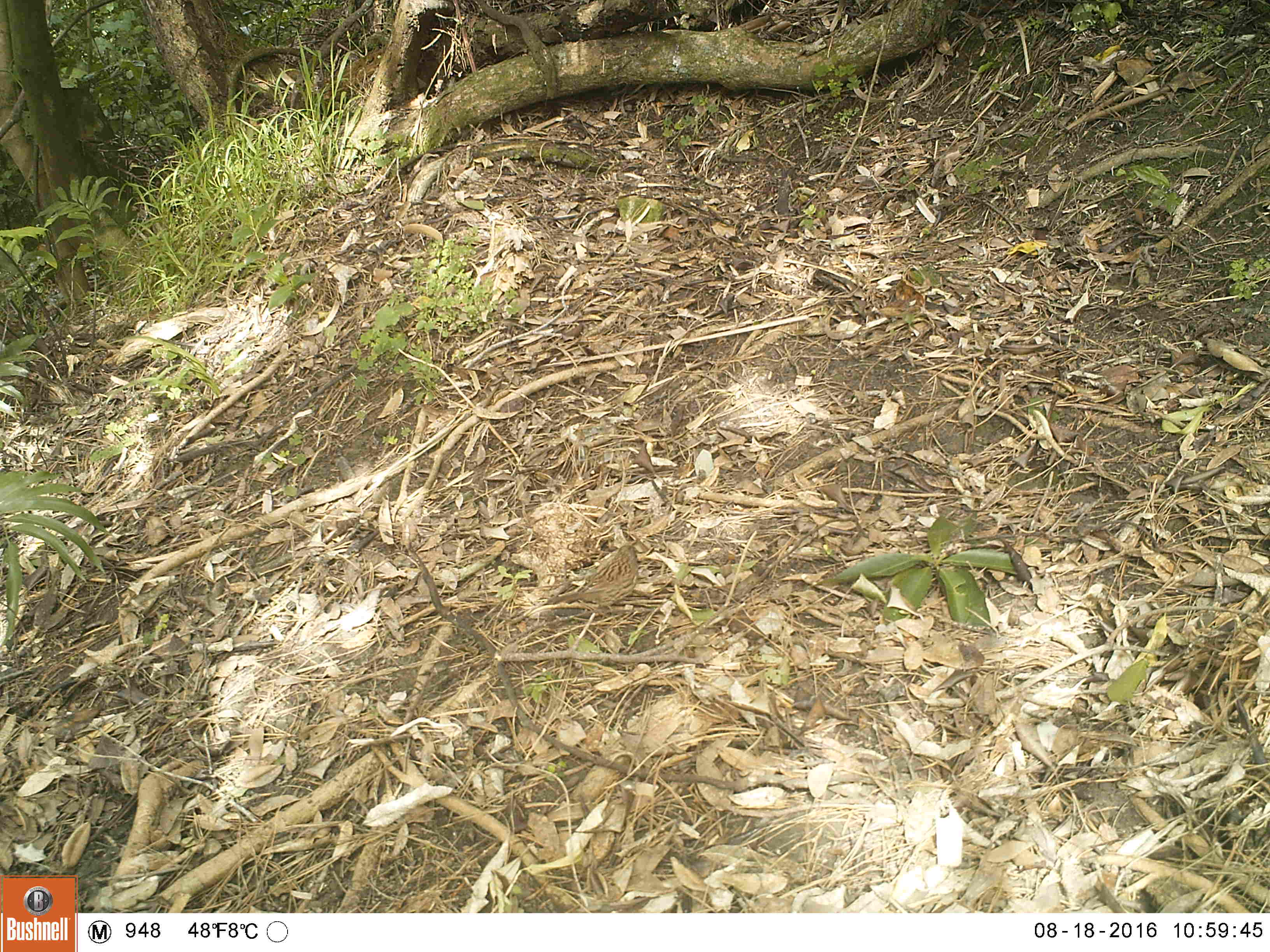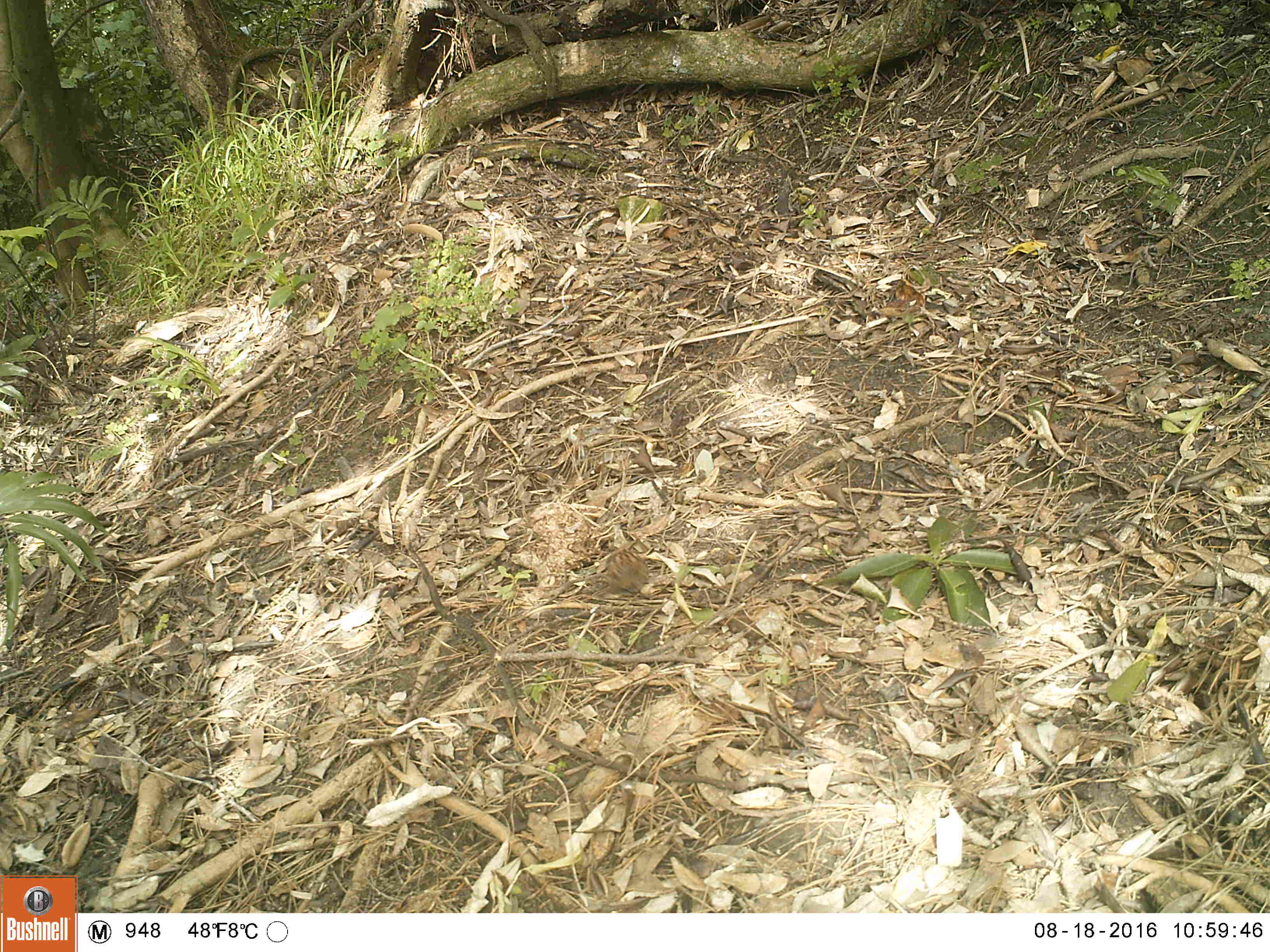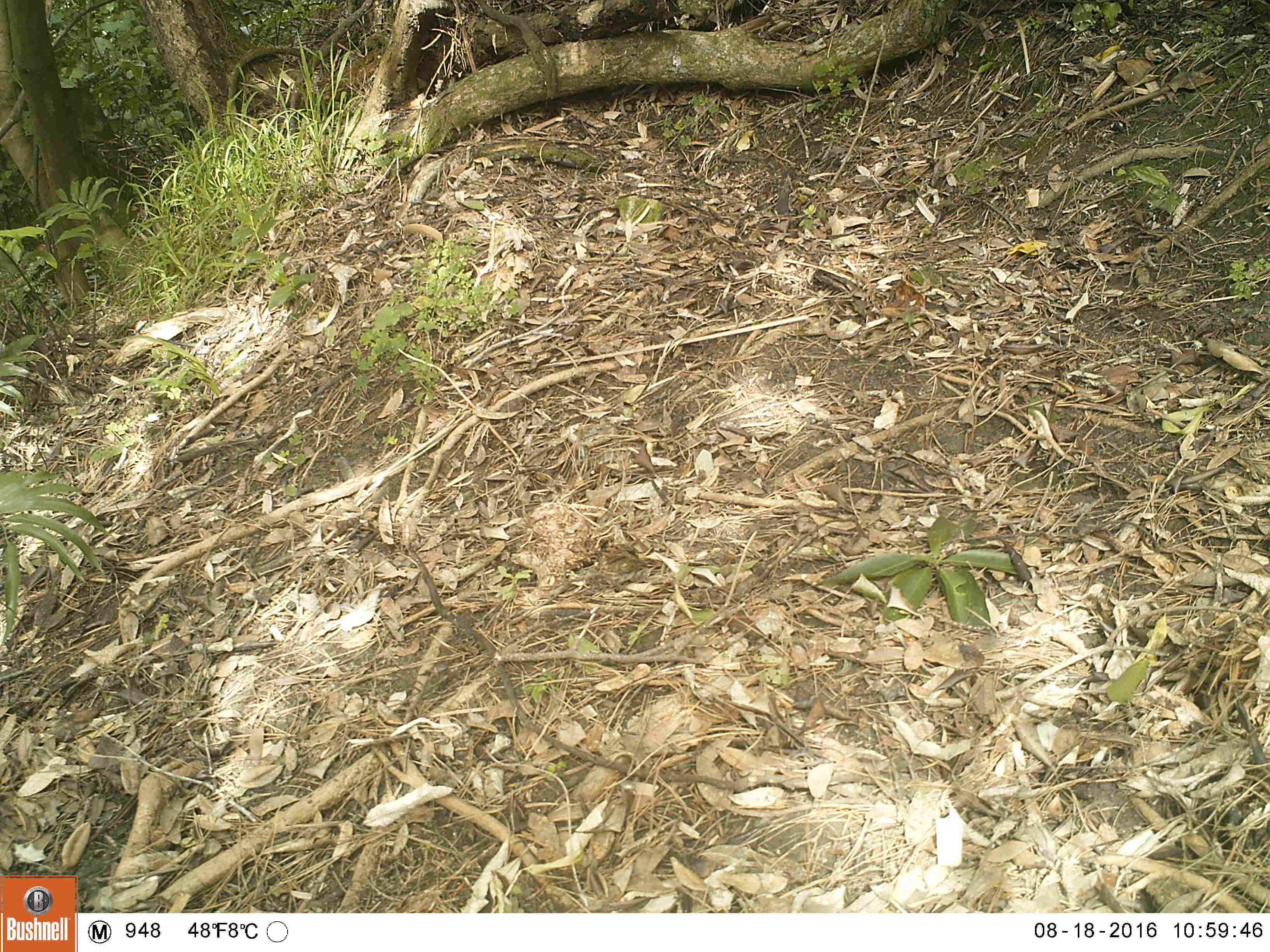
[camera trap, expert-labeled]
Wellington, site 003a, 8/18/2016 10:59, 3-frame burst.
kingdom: Animalia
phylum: Chordata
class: Aves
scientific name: Aves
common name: bird